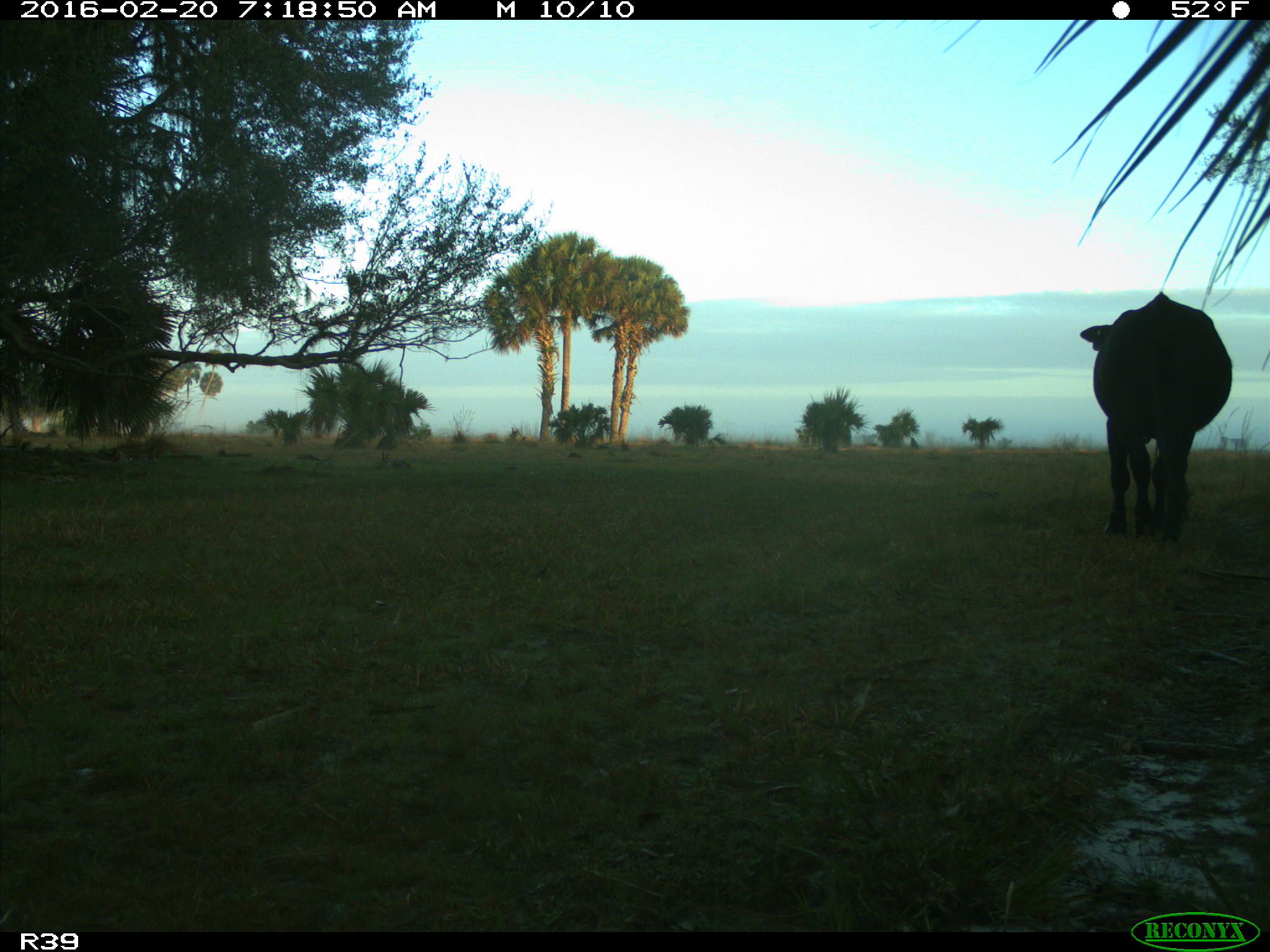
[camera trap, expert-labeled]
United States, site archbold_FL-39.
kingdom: Animalia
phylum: Chordata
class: Mammalia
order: Artiodactyla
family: Bovidae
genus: Bos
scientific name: Bos taurus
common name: domestic cow